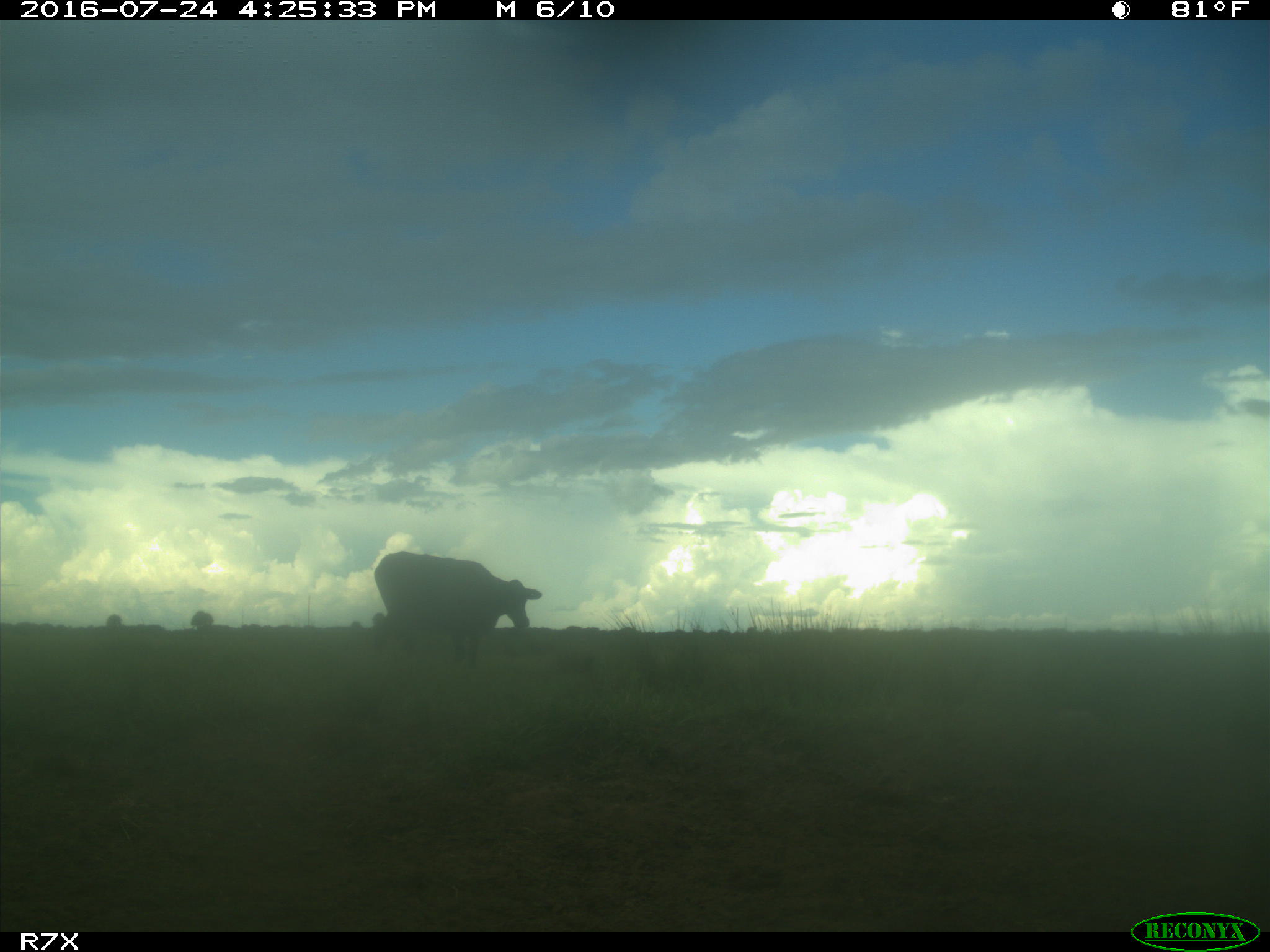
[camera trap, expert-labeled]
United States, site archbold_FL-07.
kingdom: Animalia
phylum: Chordata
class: Mammalia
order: Artiodactyla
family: Bovidae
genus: Bos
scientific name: Bos taurus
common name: domestic cow